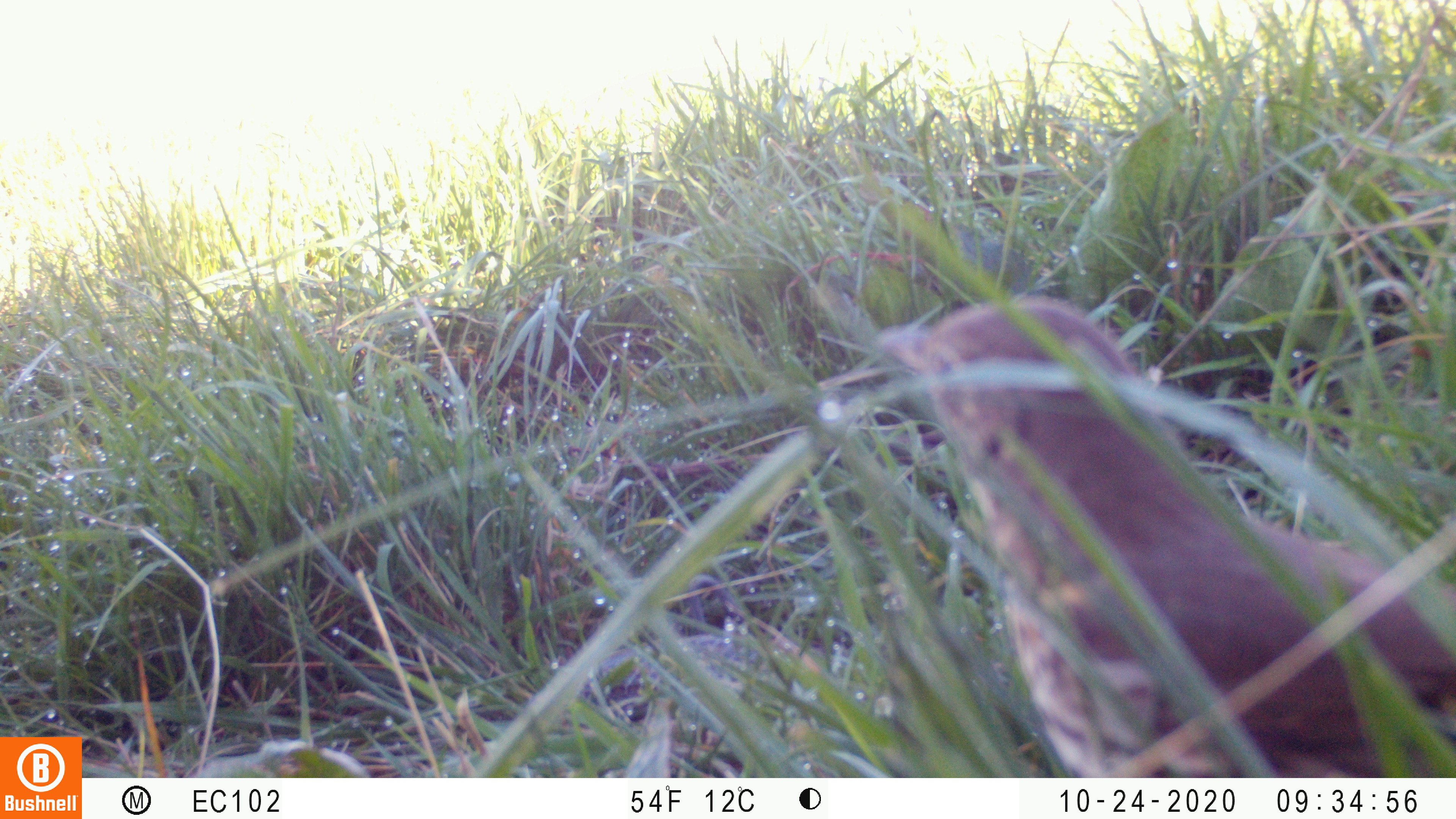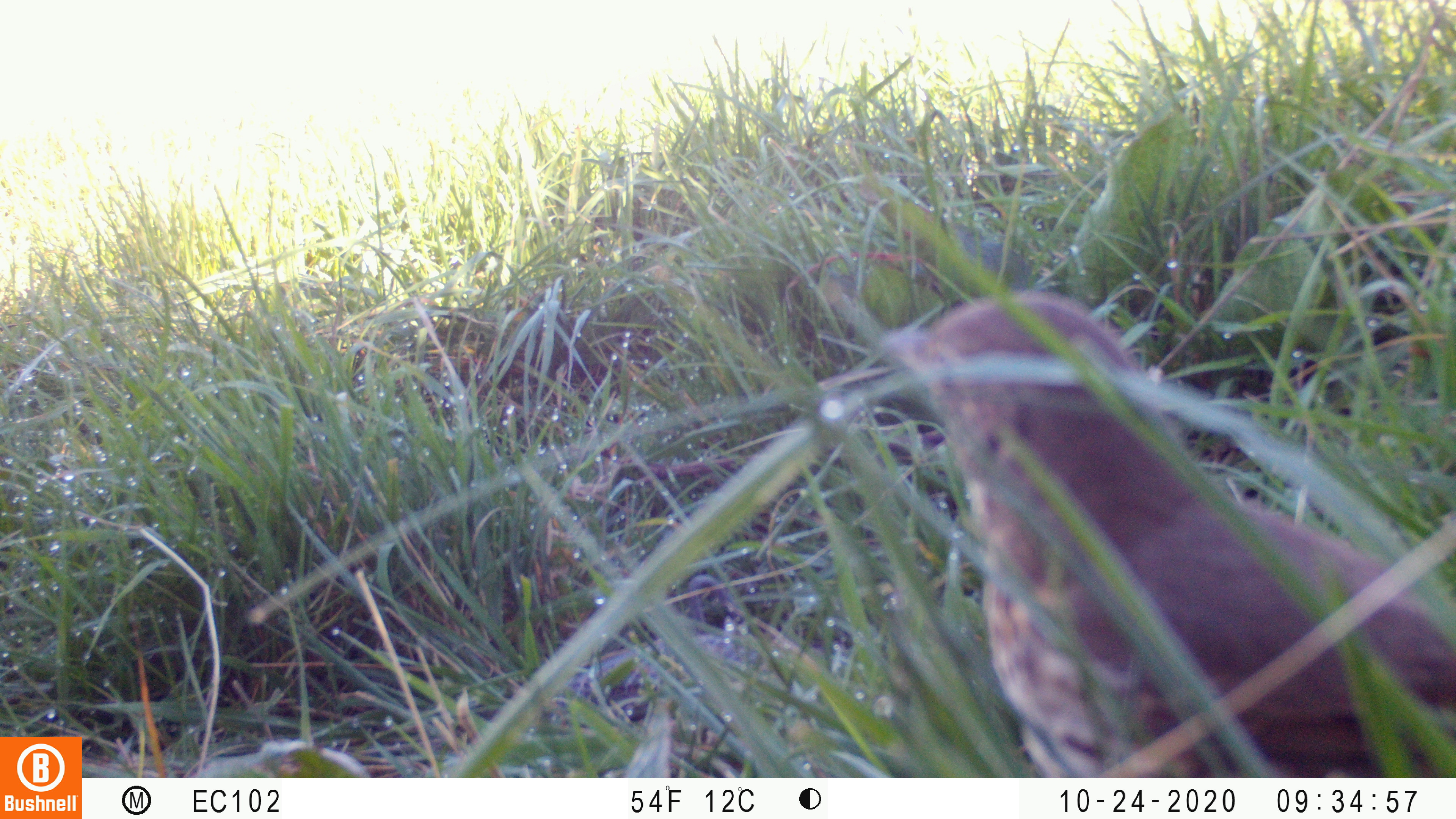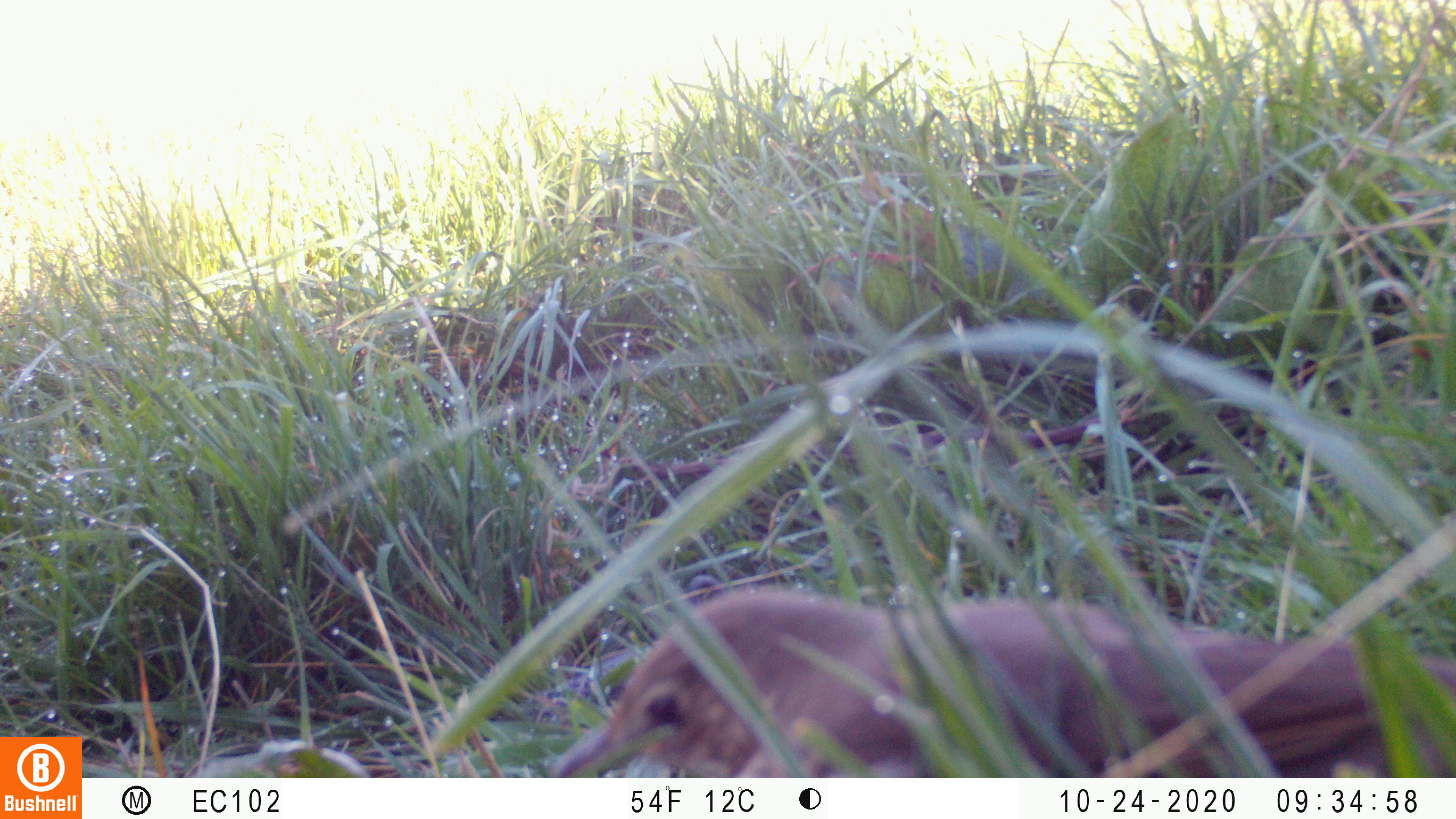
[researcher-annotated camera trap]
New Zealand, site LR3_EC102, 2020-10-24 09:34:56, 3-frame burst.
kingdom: Animalia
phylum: Chordata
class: Aves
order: Passeriformes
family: Turdidae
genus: Turdus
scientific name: Turdus philomelos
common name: song thrush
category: thrush